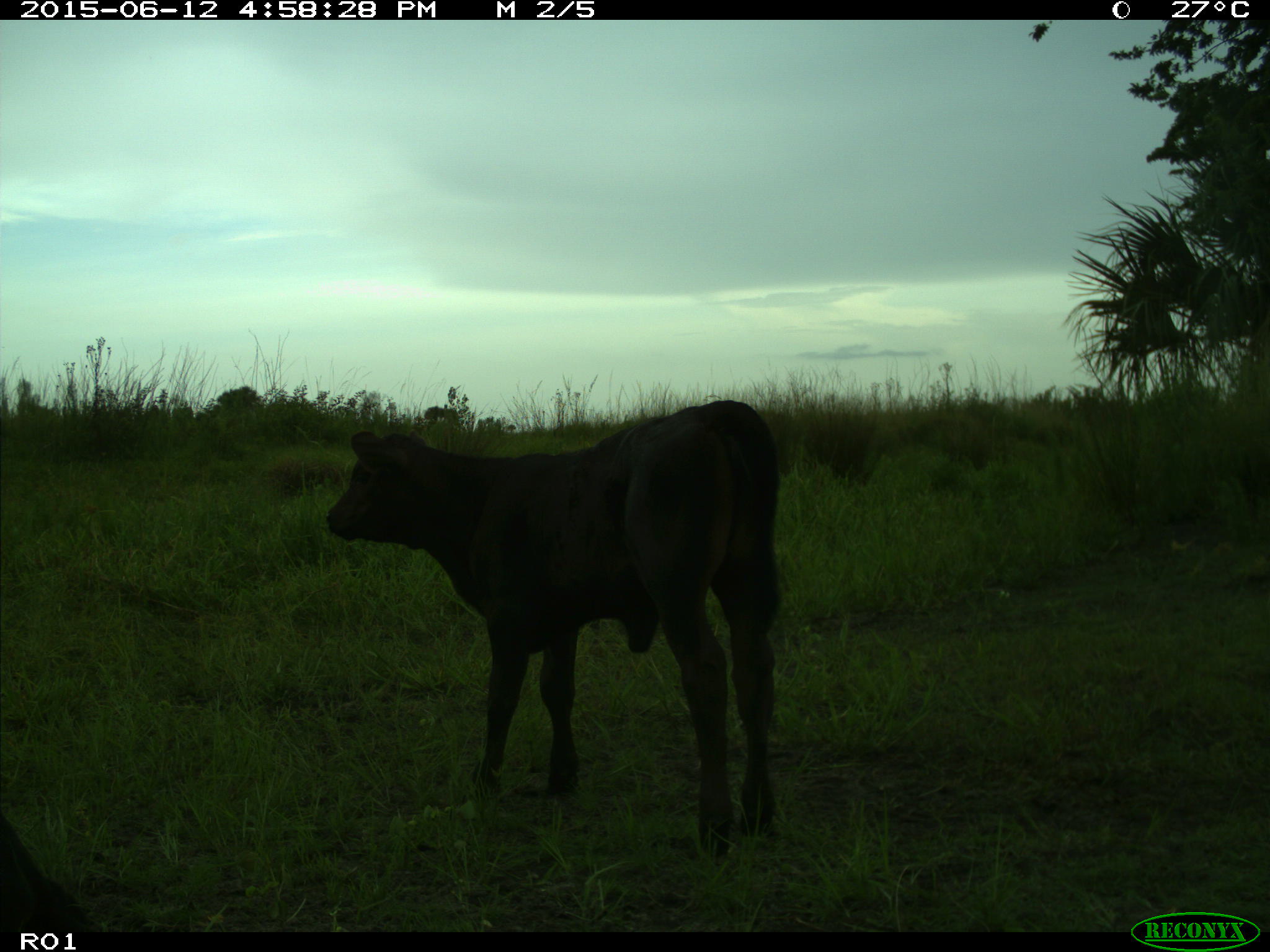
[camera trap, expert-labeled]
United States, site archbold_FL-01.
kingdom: Animalia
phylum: Chordata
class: Mammalia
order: Artiodactyla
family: Bovidae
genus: Bos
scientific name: Bos taurus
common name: domestic cow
Bos taurus (domestic cow).